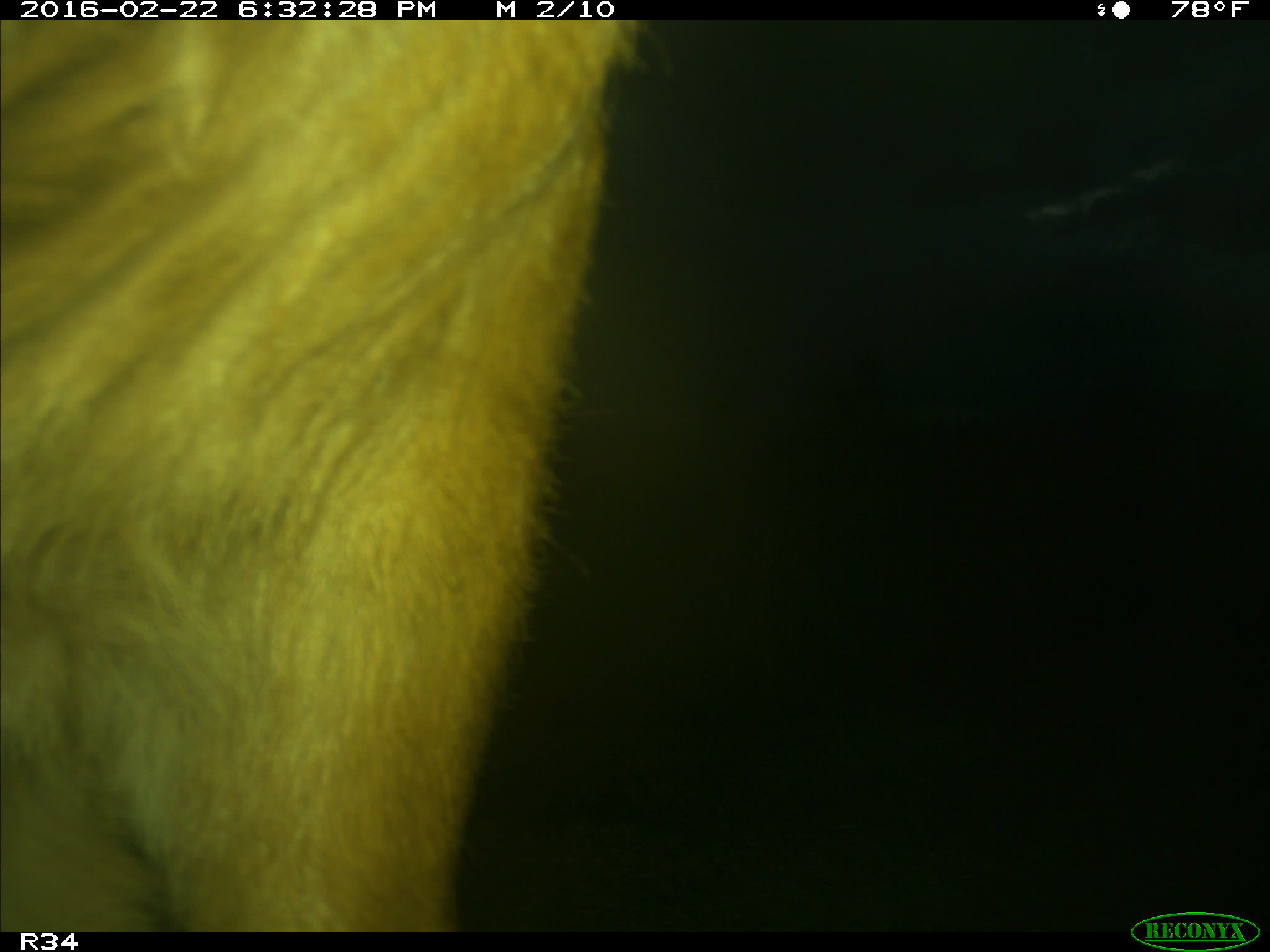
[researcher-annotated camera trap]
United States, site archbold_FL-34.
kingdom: Animalia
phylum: Chordata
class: Mammalia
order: Artiodactyla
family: Bovidae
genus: Bos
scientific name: Bos taurus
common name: domestic cow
Bos taurus (domestic cow).